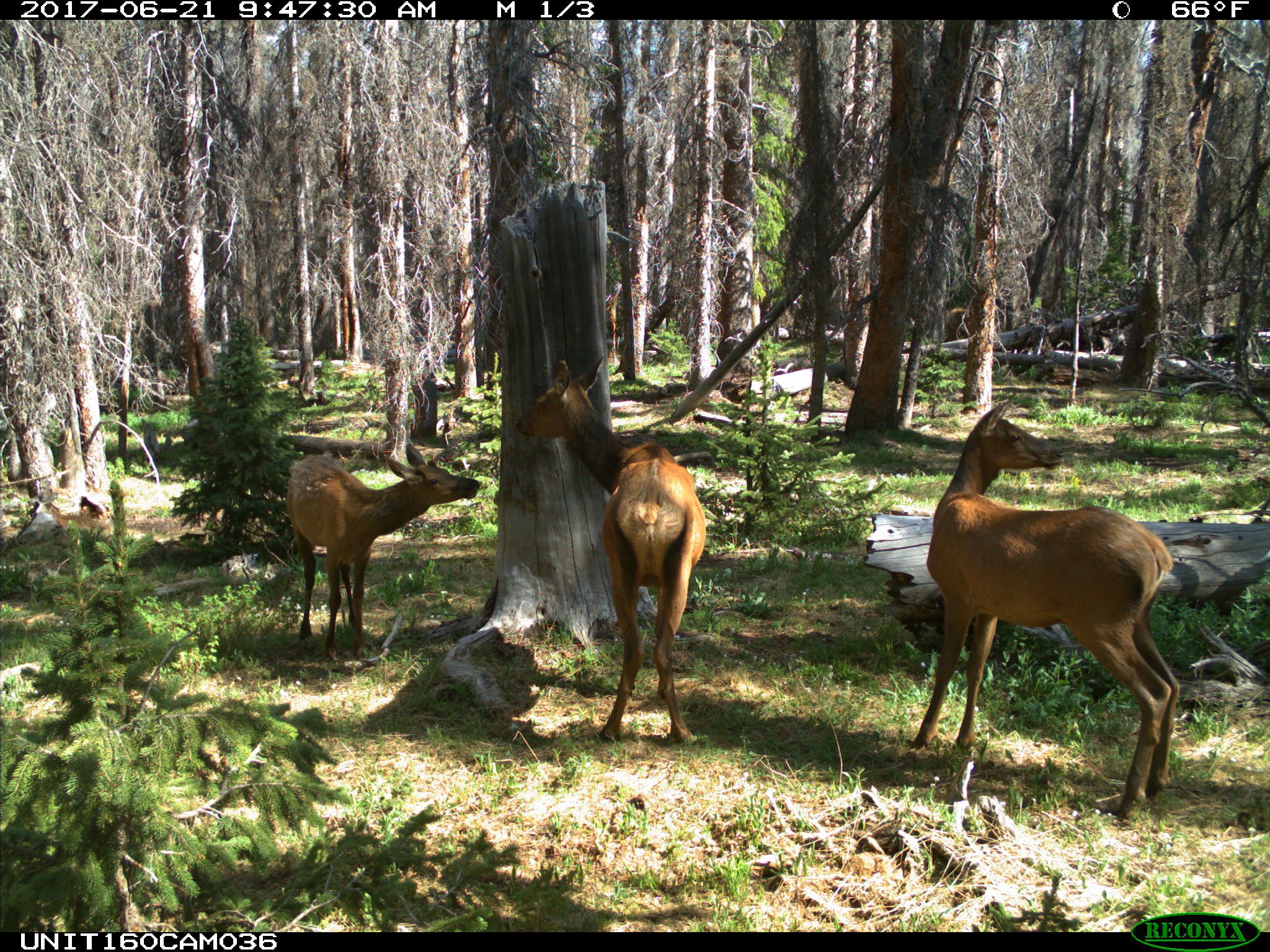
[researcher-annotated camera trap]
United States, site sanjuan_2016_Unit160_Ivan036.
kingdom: Animalia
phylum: Chordata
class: Mammalia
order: Artiodactyla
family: Cervidae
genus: Cervus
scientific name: Cervus elaphus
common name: red deer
Cervus elaphus (red deer).